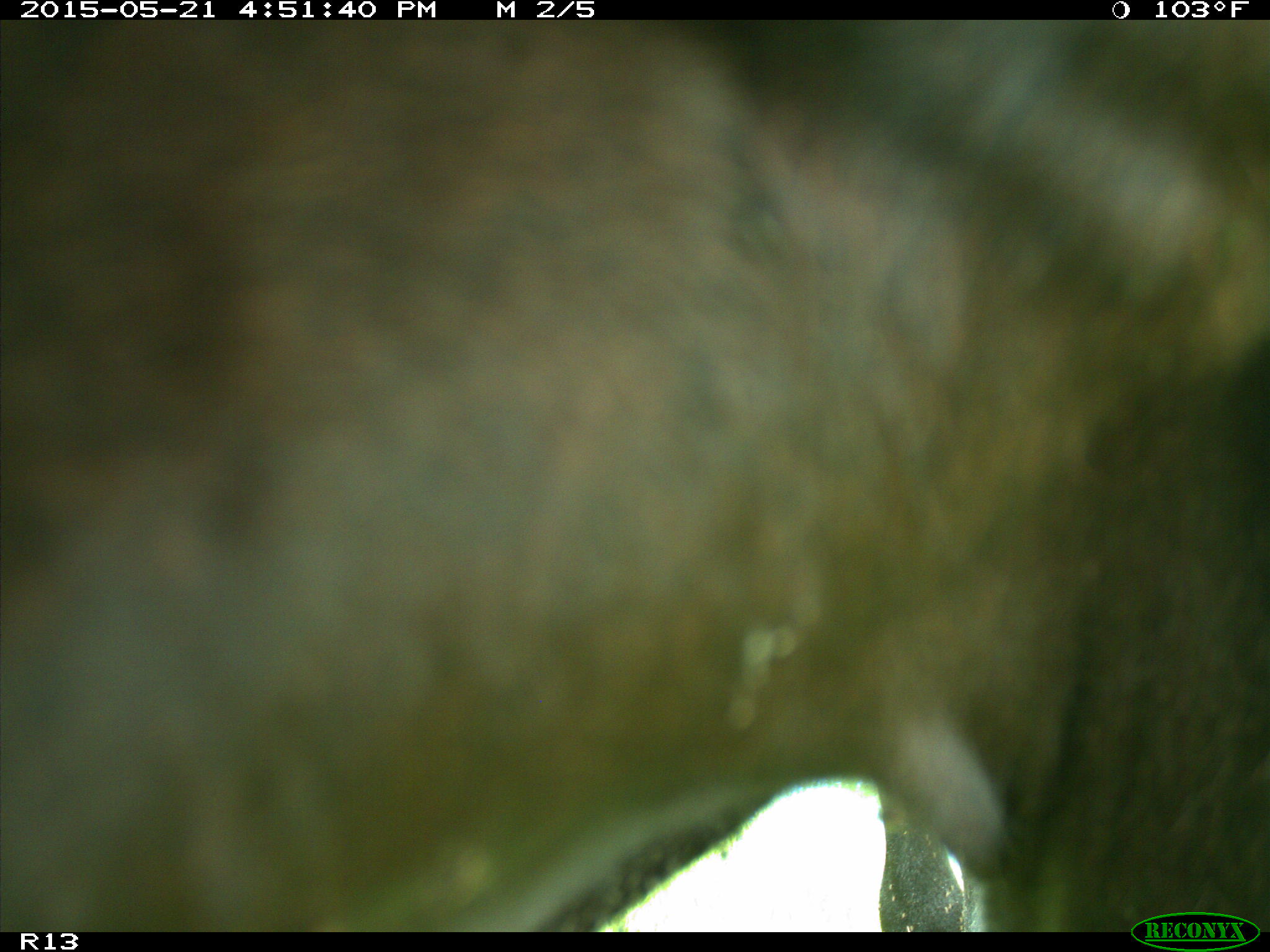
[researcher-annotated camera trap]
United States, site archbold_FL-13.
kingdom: Animalia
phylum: Chordata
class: Mammalia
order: Artiodactyla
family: Bovidae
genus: Bos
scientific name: Bos taurus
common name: domestic cow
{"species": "Bos taurus (domestic cow)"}